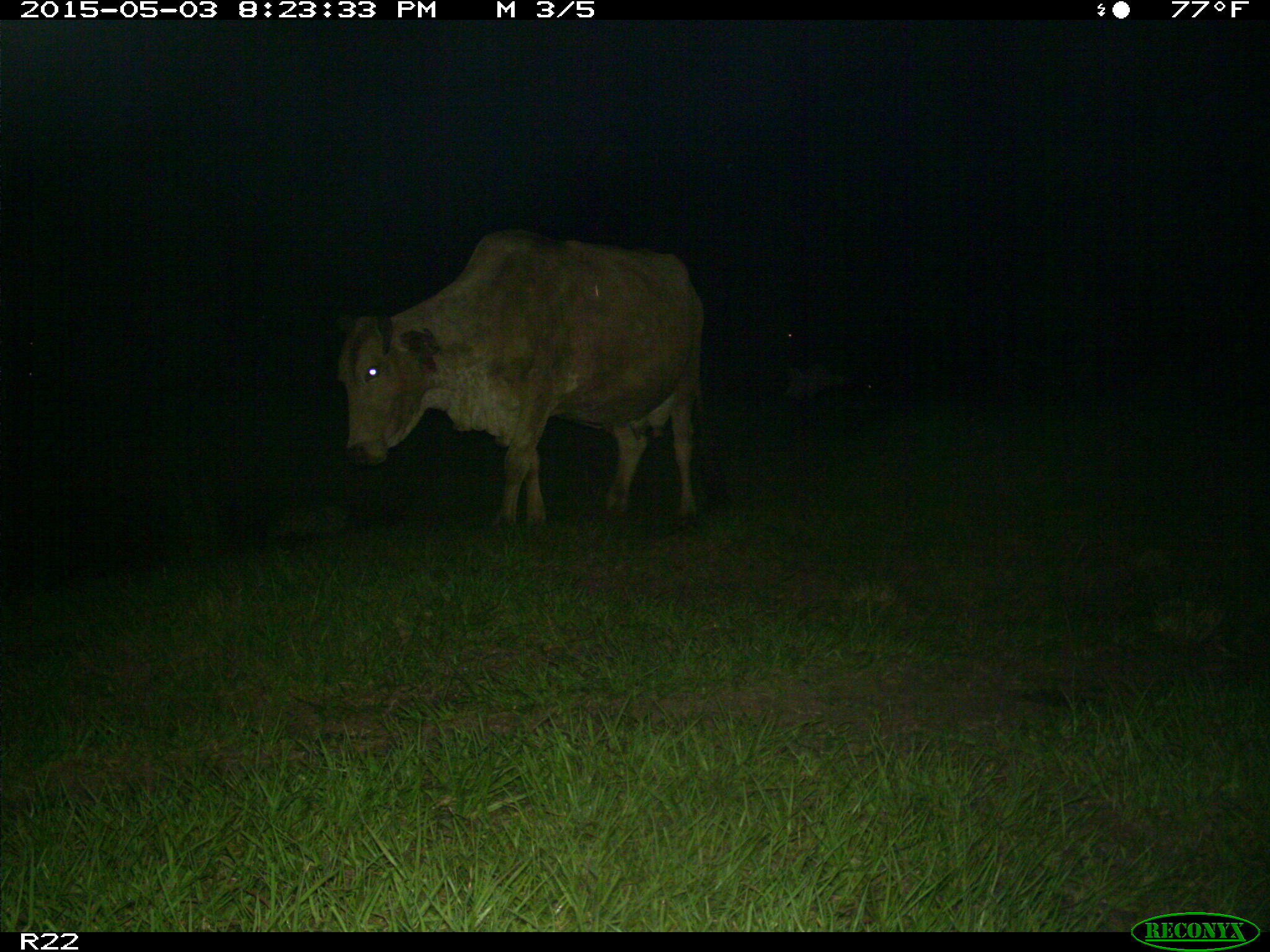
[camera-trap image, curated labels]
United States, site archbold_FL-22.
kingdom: Animalia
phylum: Chordata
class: Mammalia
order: Artiodactyla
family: Bovidae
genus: Bos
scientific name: Bos taurus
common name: domestic cow